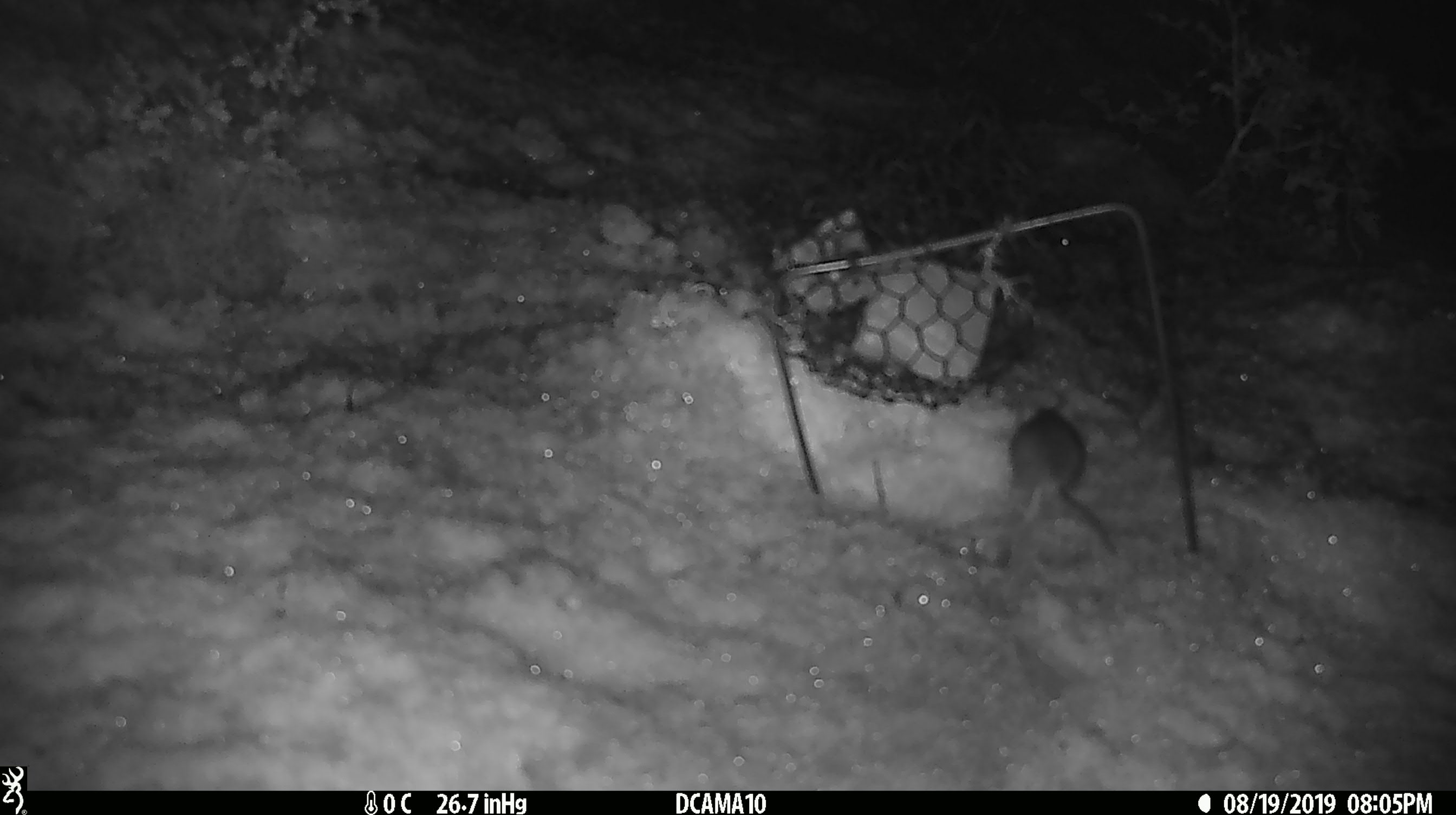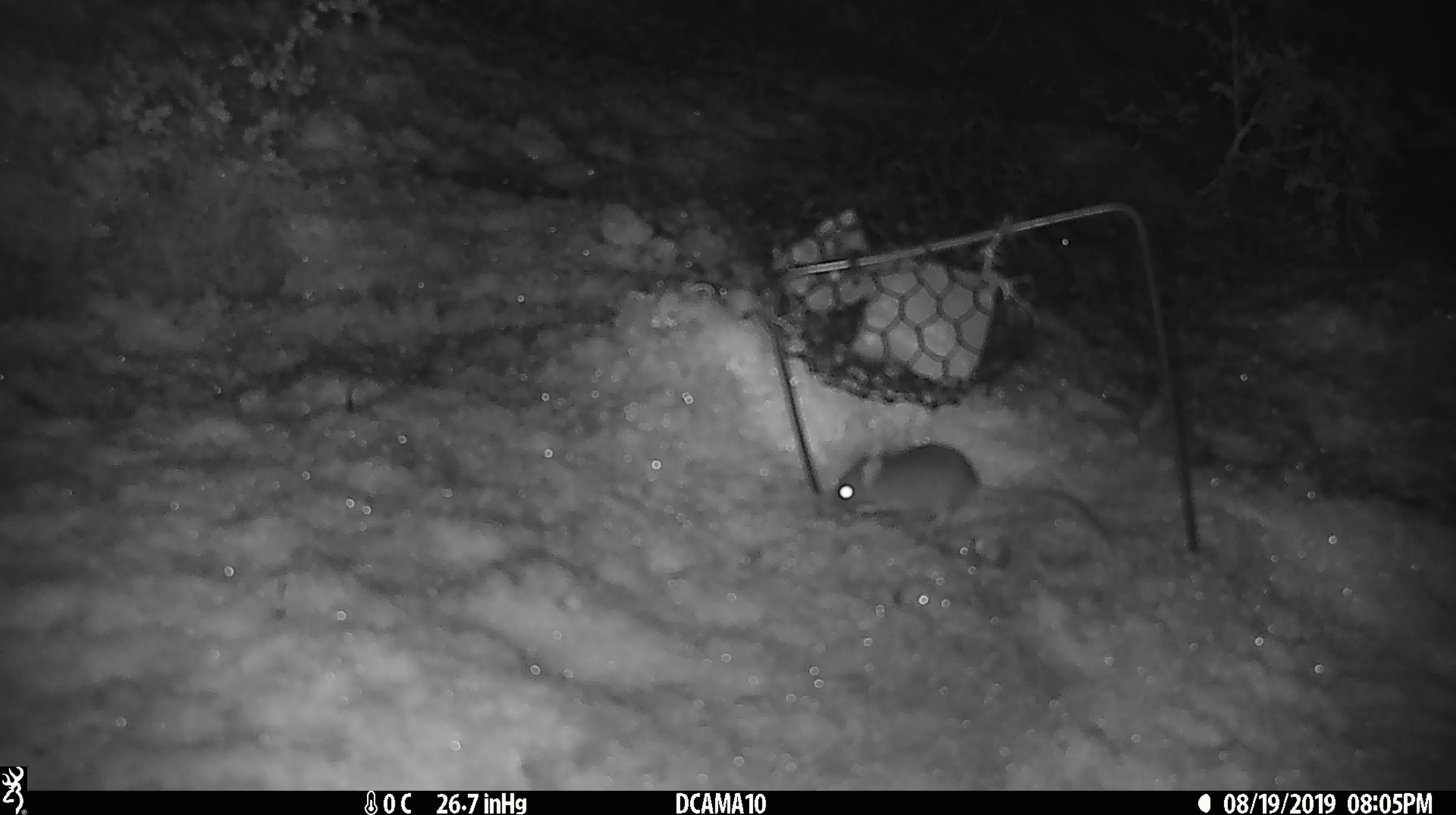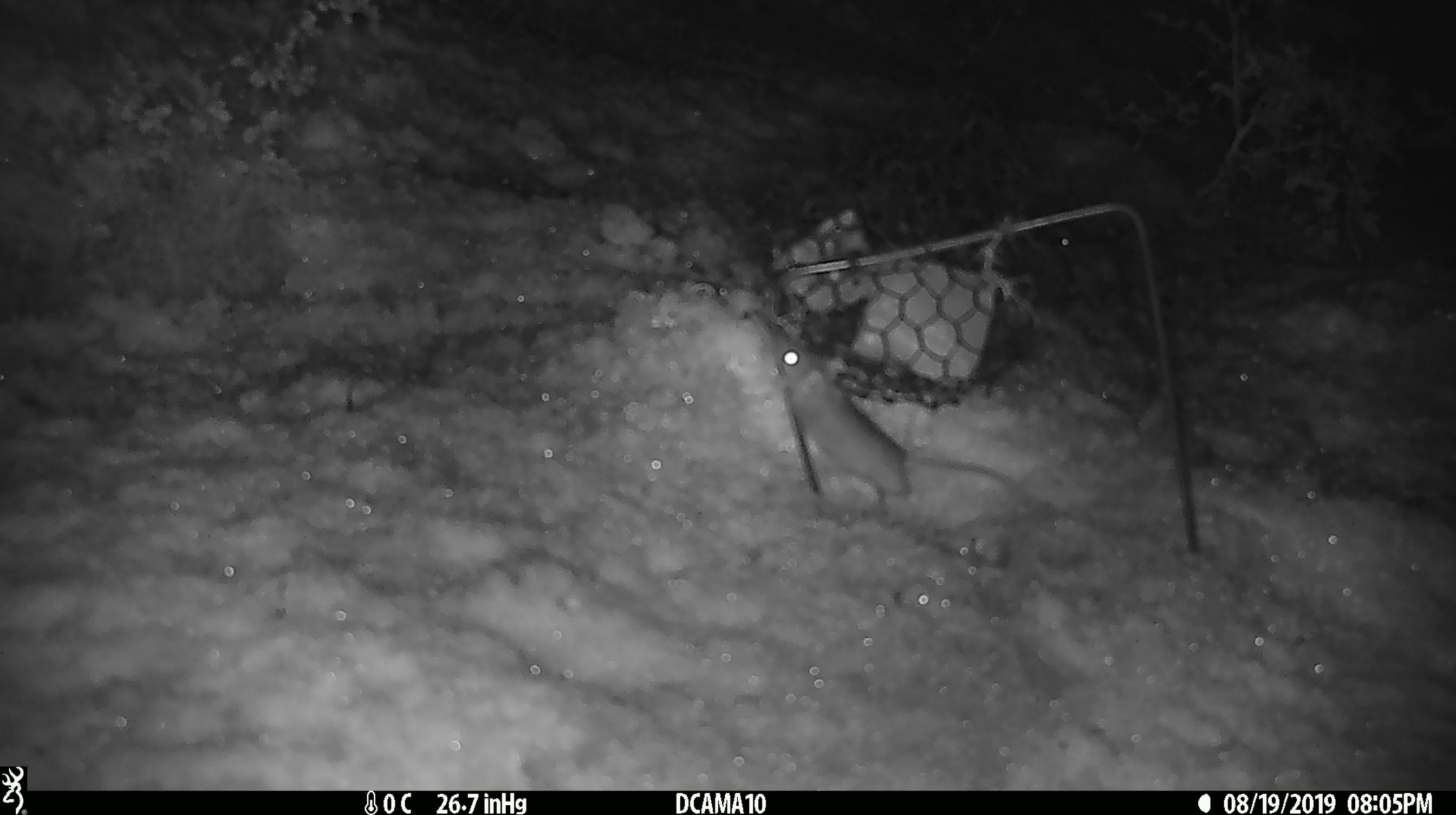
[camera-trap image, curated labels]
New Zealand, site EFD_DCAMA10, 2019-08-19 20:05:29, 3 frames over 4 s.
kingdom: Animalia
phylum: Chordata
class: Mammalia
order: Rodentia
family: Muridae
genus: Mus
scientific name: Mus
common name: mouse